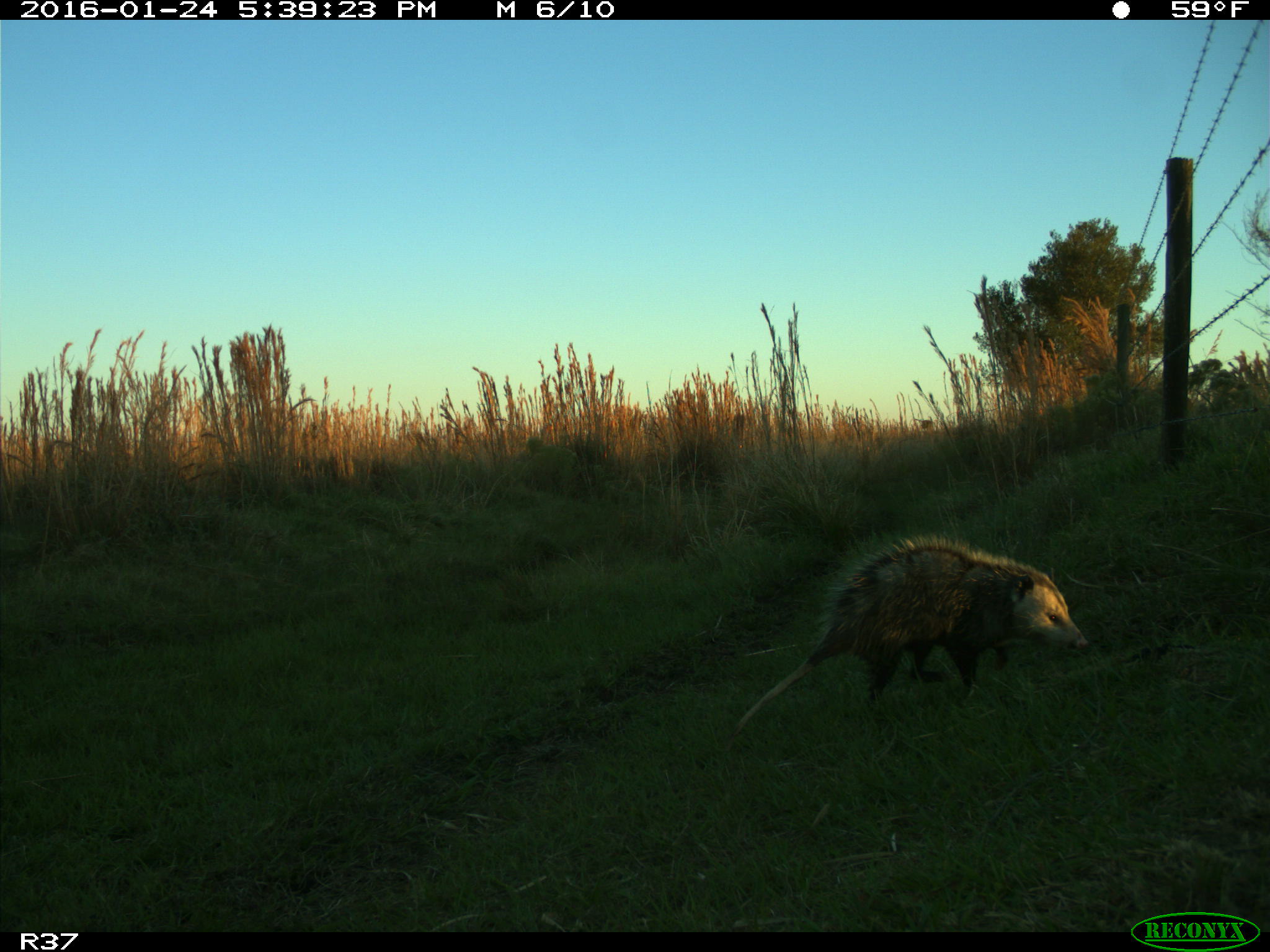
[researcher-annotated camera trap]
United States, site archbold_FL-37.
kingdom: Animalia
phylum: Chordata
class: Mammalia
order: Didelphimorphia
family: Didelphidae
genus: Didelphis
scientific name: Didelphis virginiana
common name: virginia opossum